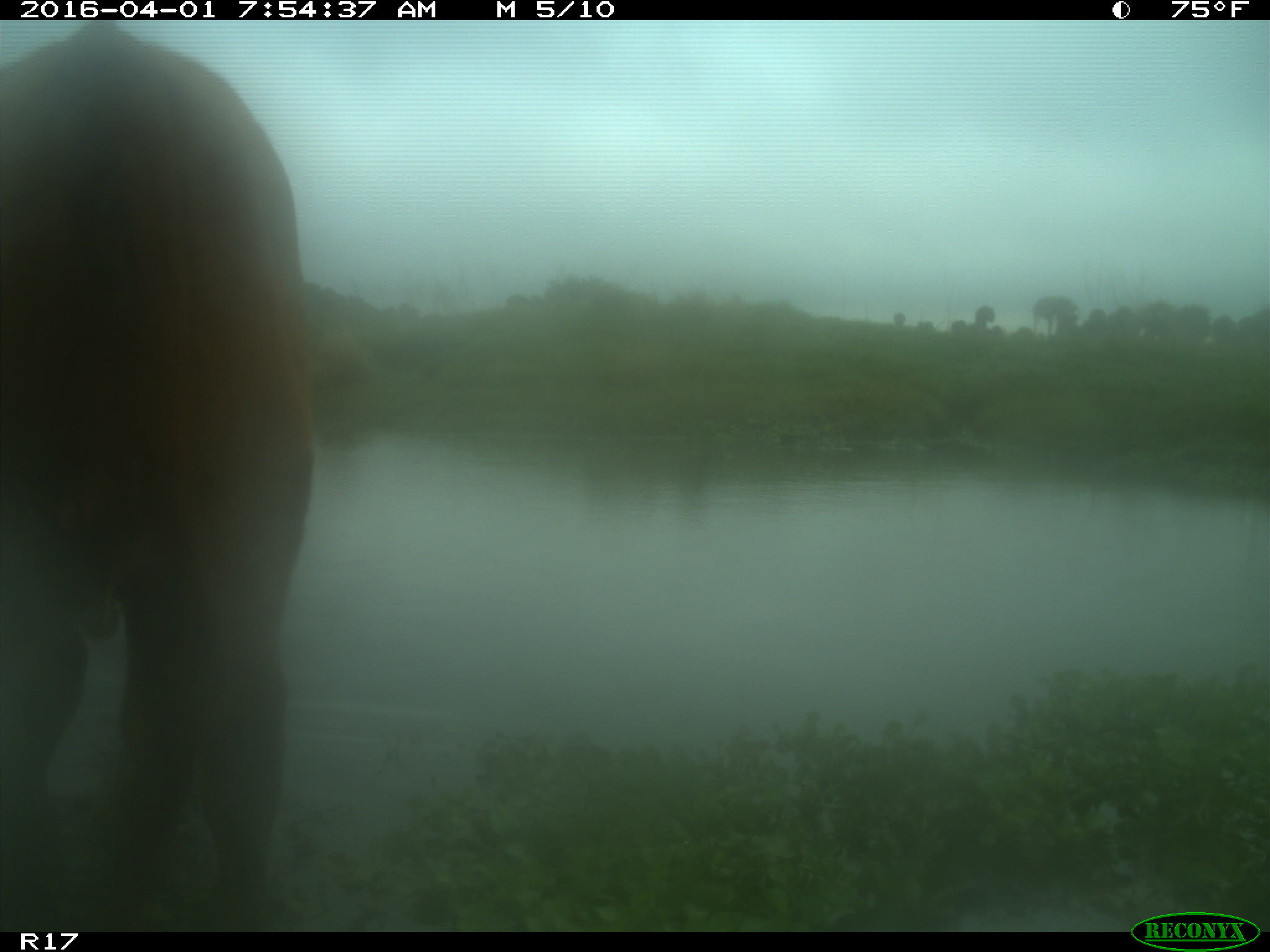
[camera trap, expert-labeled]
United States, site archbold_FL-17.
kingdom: Animalia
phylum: Chordata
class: Mammalia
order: Artiodactyla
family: Bovidae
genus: Bos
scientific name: Bos taurus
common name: domestic cow